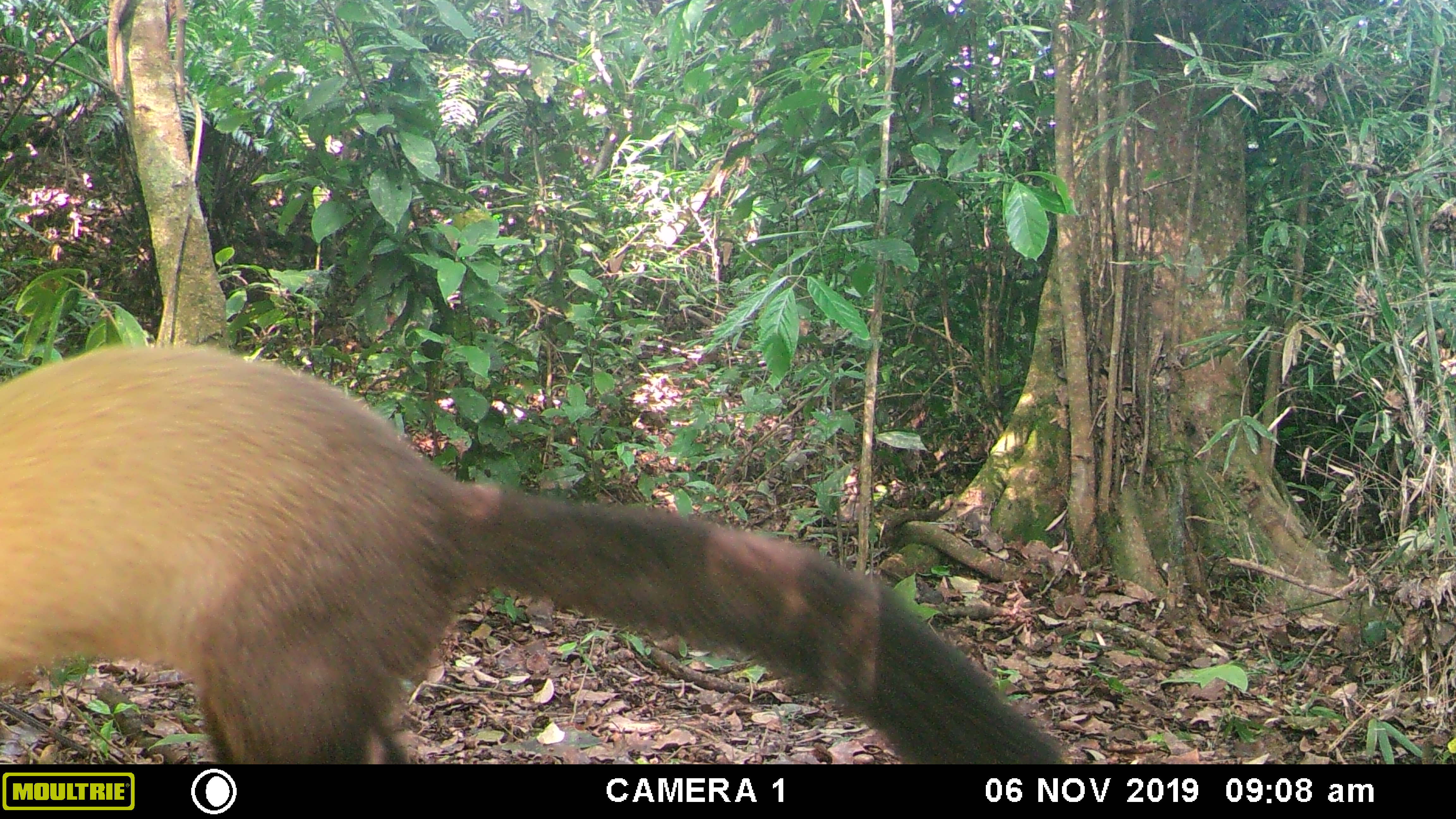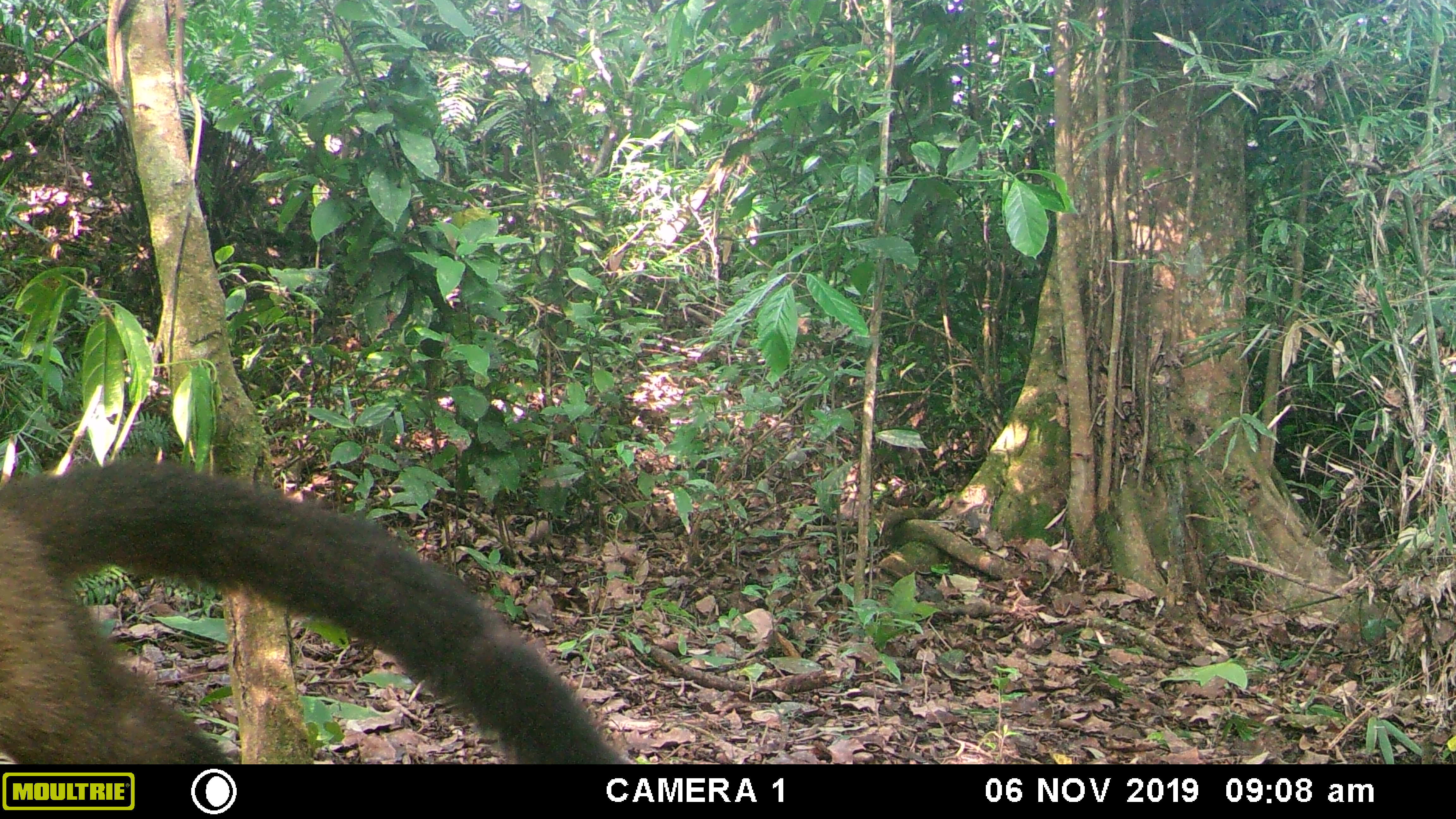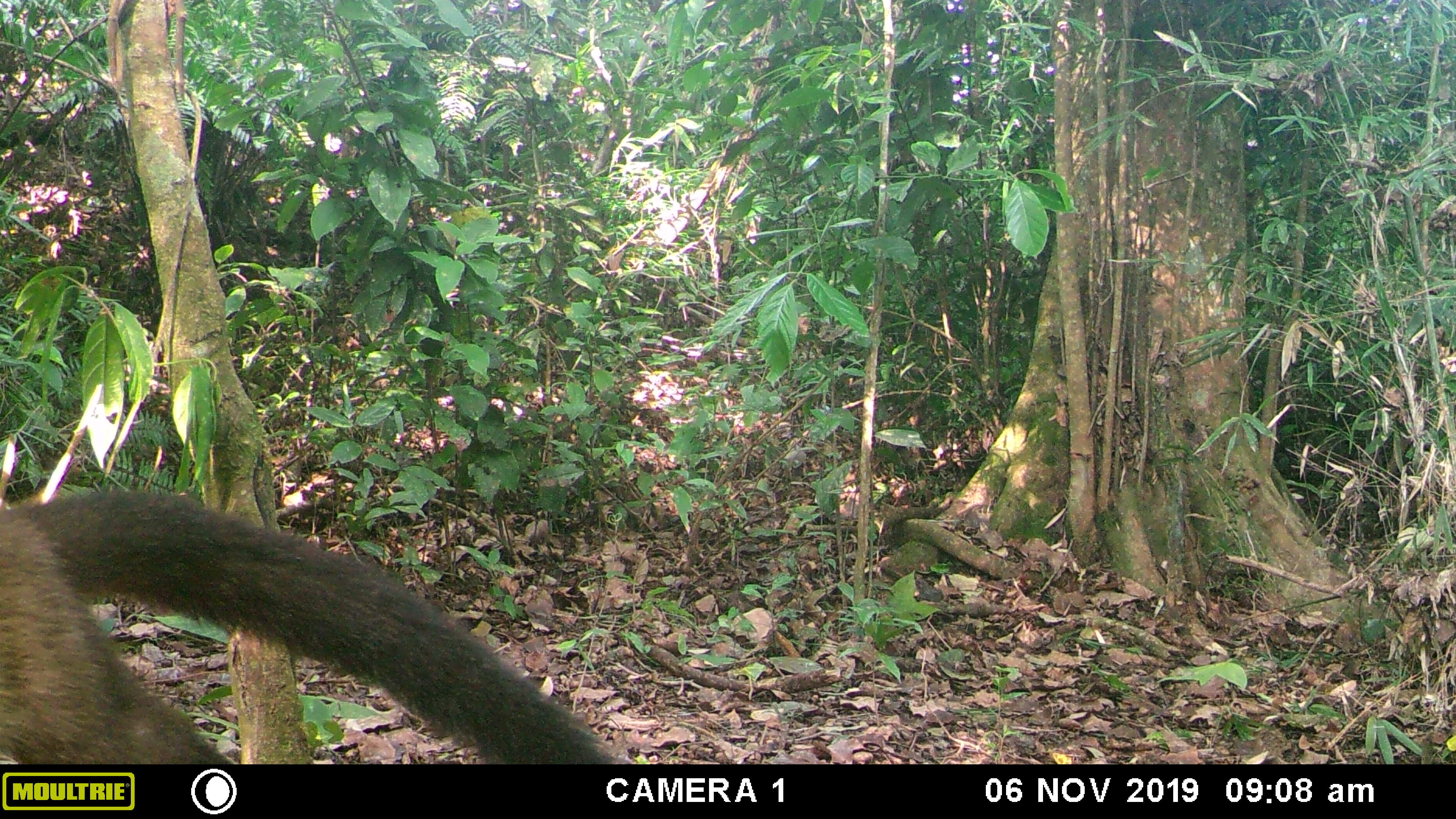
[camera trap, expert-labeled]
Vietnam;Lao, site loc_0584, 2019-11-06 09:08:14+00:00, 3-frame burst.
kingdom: Animalia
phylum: Chordata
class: Mammalia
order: Carnivora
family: Mustelidae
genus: Martes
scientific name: Martes flavigula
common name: yellow-throated marten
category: yellow throated marten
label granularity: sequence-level